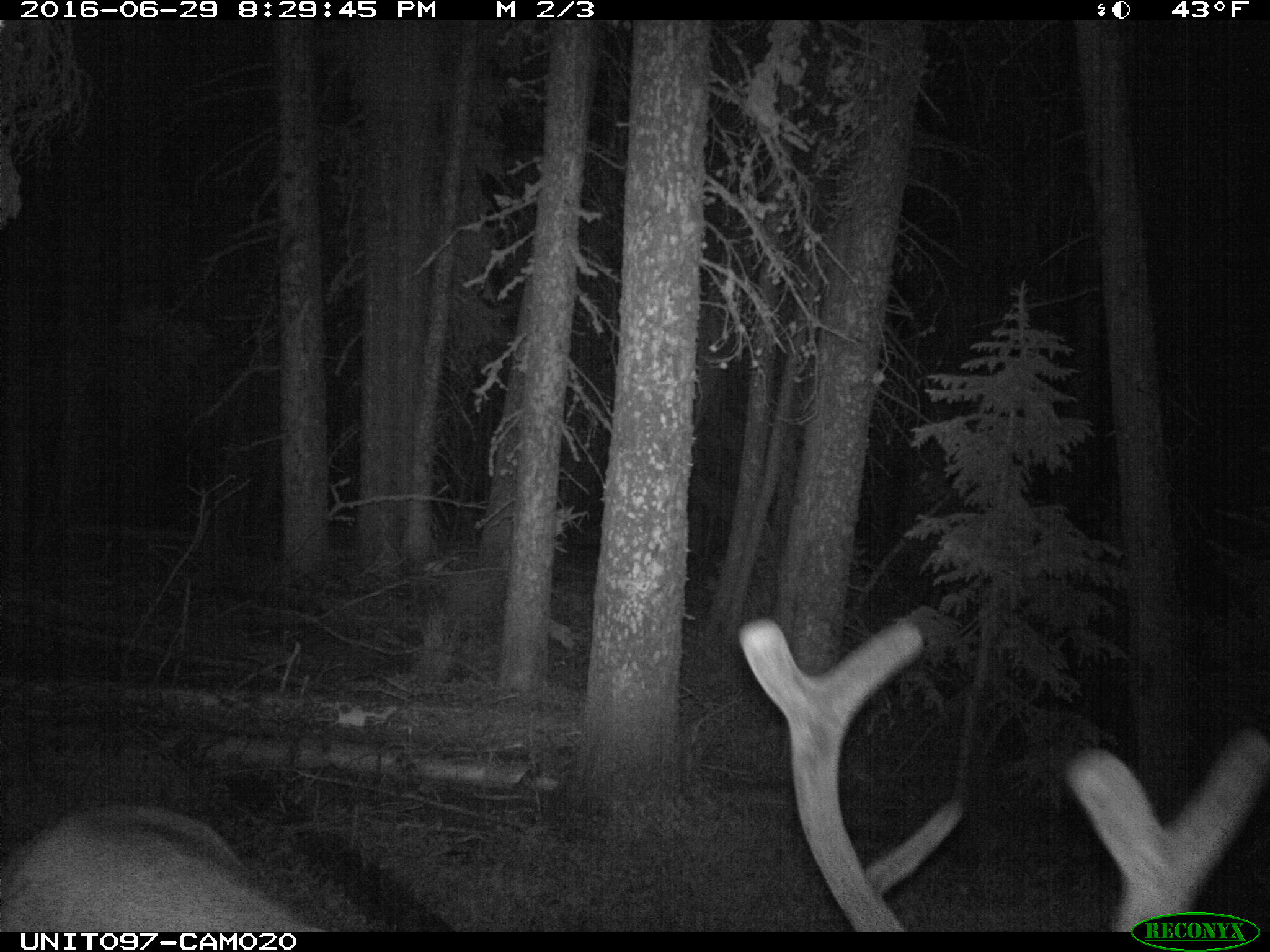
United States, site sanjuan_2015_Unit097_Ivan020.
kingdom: Animalia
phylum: Chordata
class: Mammalia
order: Artiodactyla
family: Cervidae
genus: Cervus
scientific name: Cervus elaphus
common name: red deer